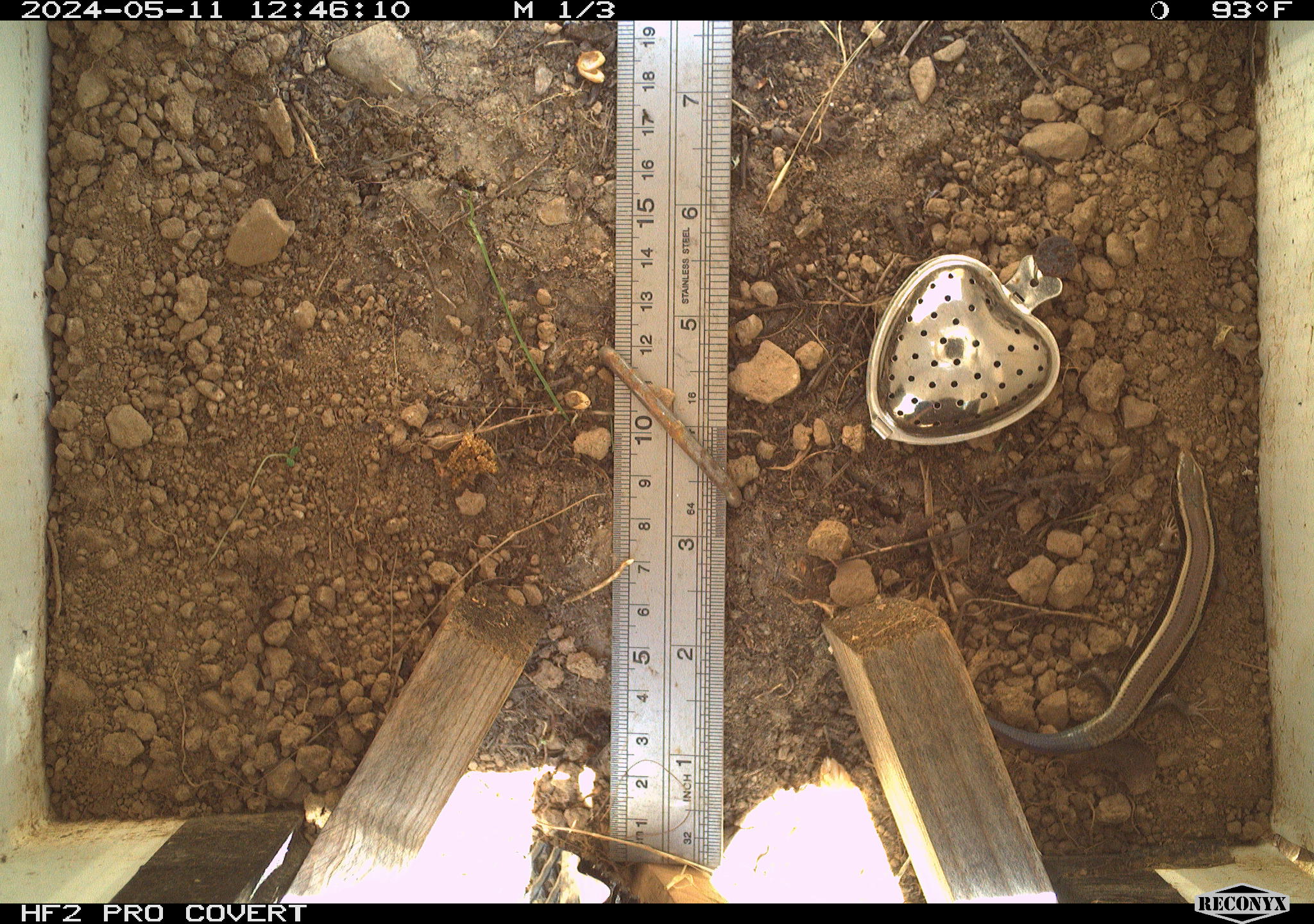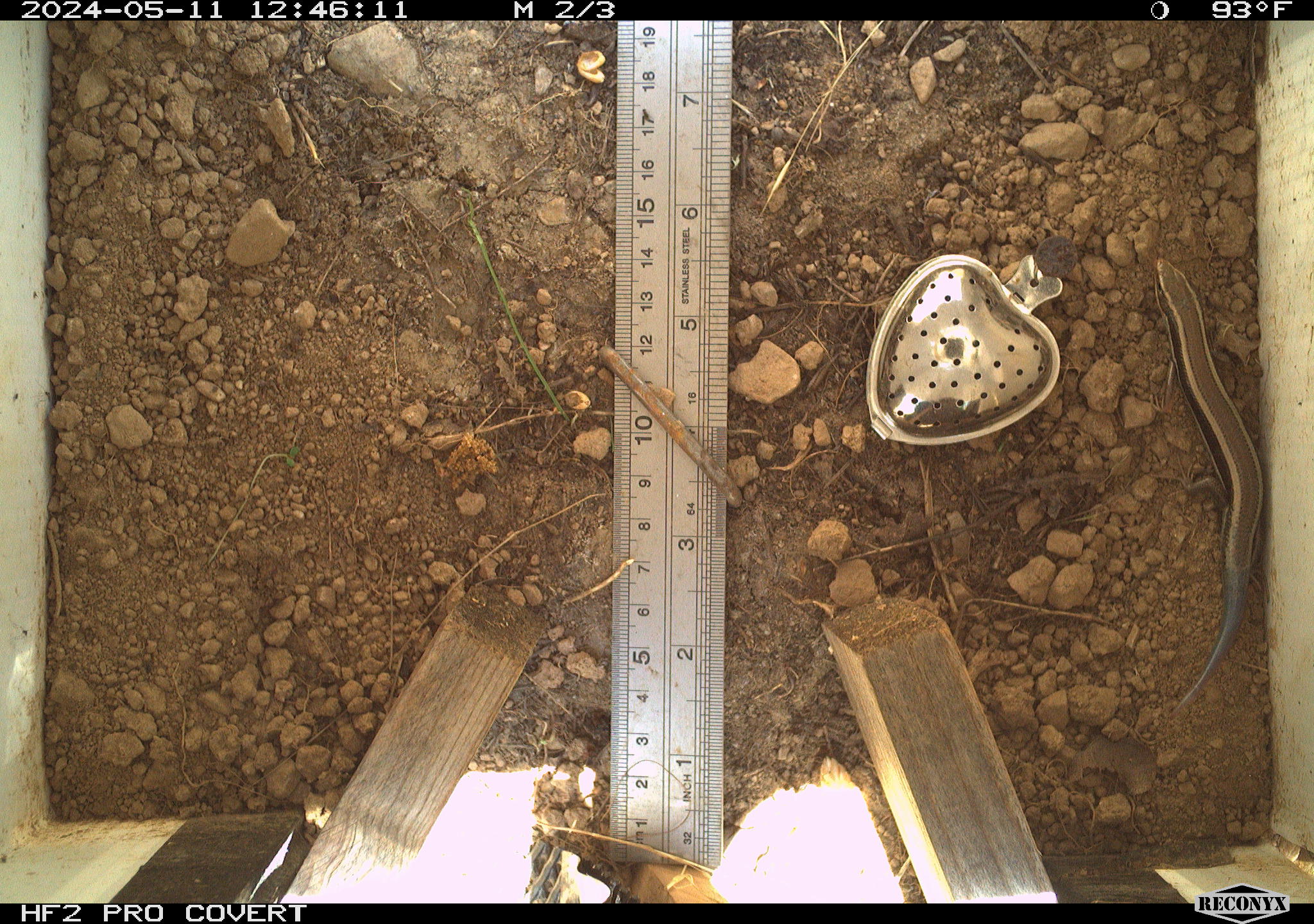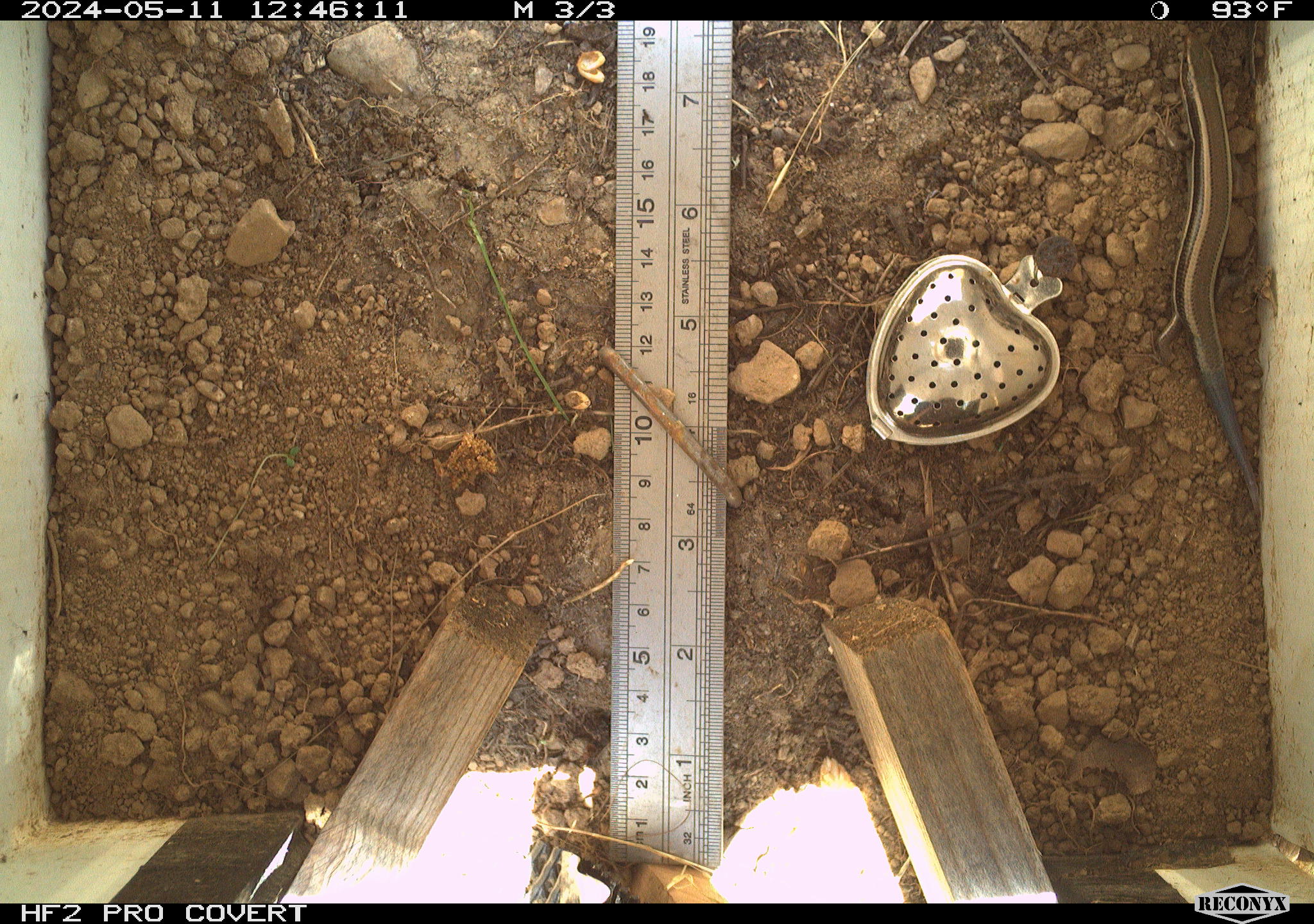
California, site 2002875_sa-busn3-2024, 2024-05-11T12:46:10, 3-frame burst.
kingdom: Animalia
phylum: Chordata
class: Reptilia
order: Squamata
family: Scincidae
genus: Plestiodon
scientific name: Plestiodon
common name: blue-tailed skinks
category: plestiodon species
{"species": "plestiodon species (blue-tailed skinks) (Plestiodon)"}